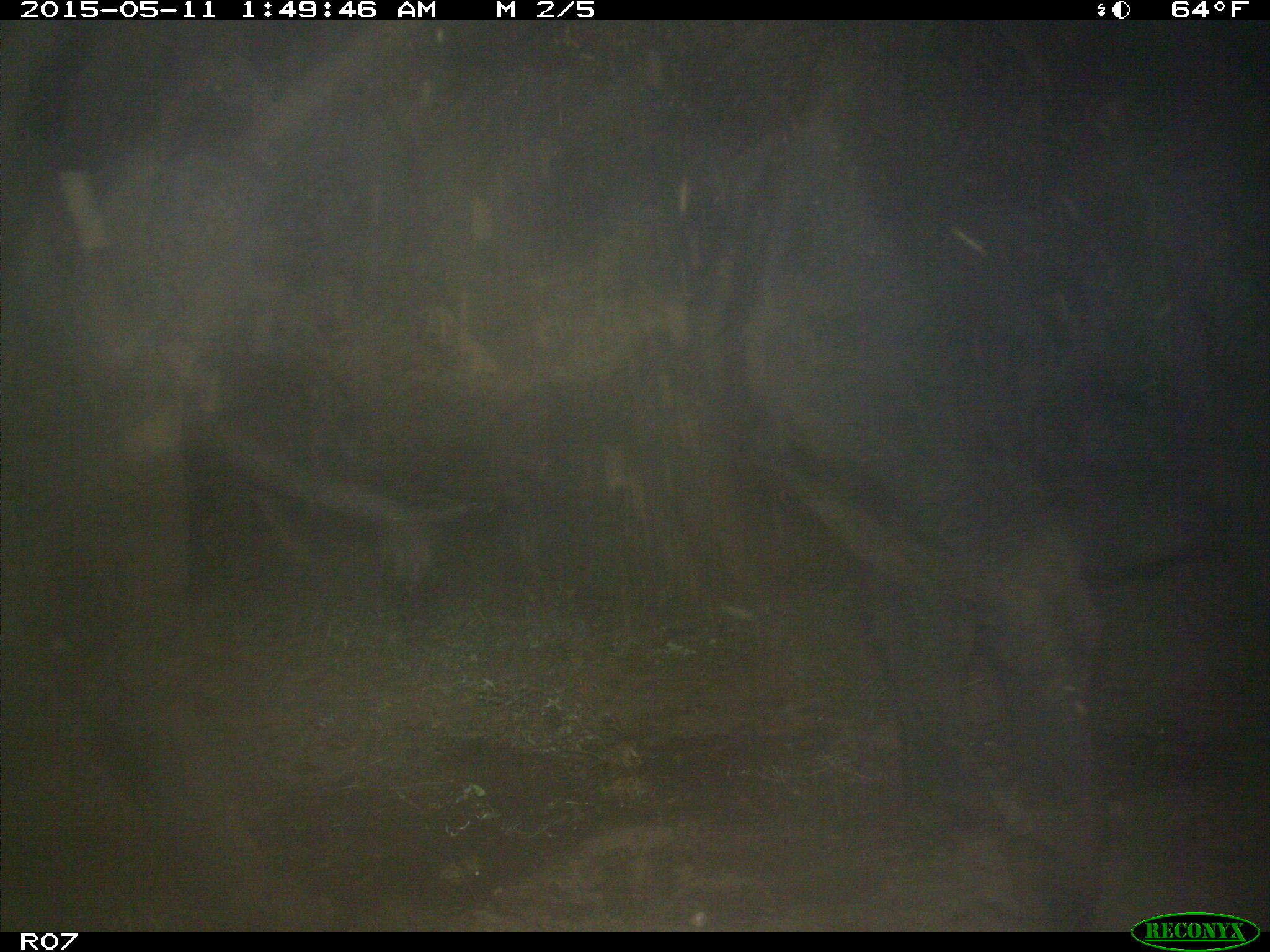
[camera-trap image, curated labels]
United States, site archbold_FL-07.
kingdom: Animalia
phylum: Chordata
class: Mammalia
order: Artiodactyla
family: Bovidae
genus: Bos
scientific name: Bos taurus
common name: domestic cow